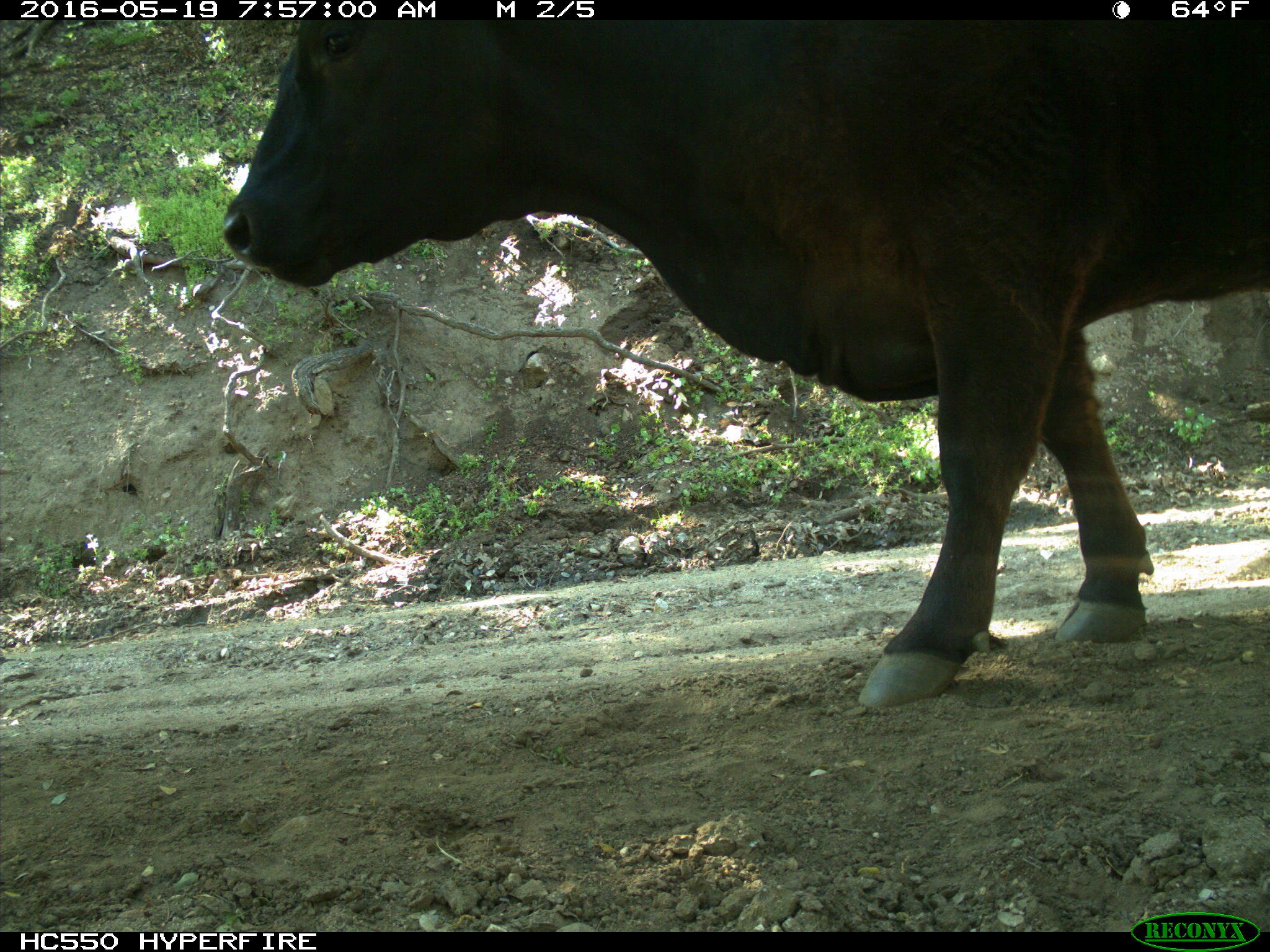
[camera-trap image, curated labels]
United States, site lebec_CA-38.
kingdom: Animalia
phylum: Chordata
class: Mammalia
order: Artiodactyla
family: Bovidae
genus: Bos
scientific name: Bos taurus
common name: domestic cow